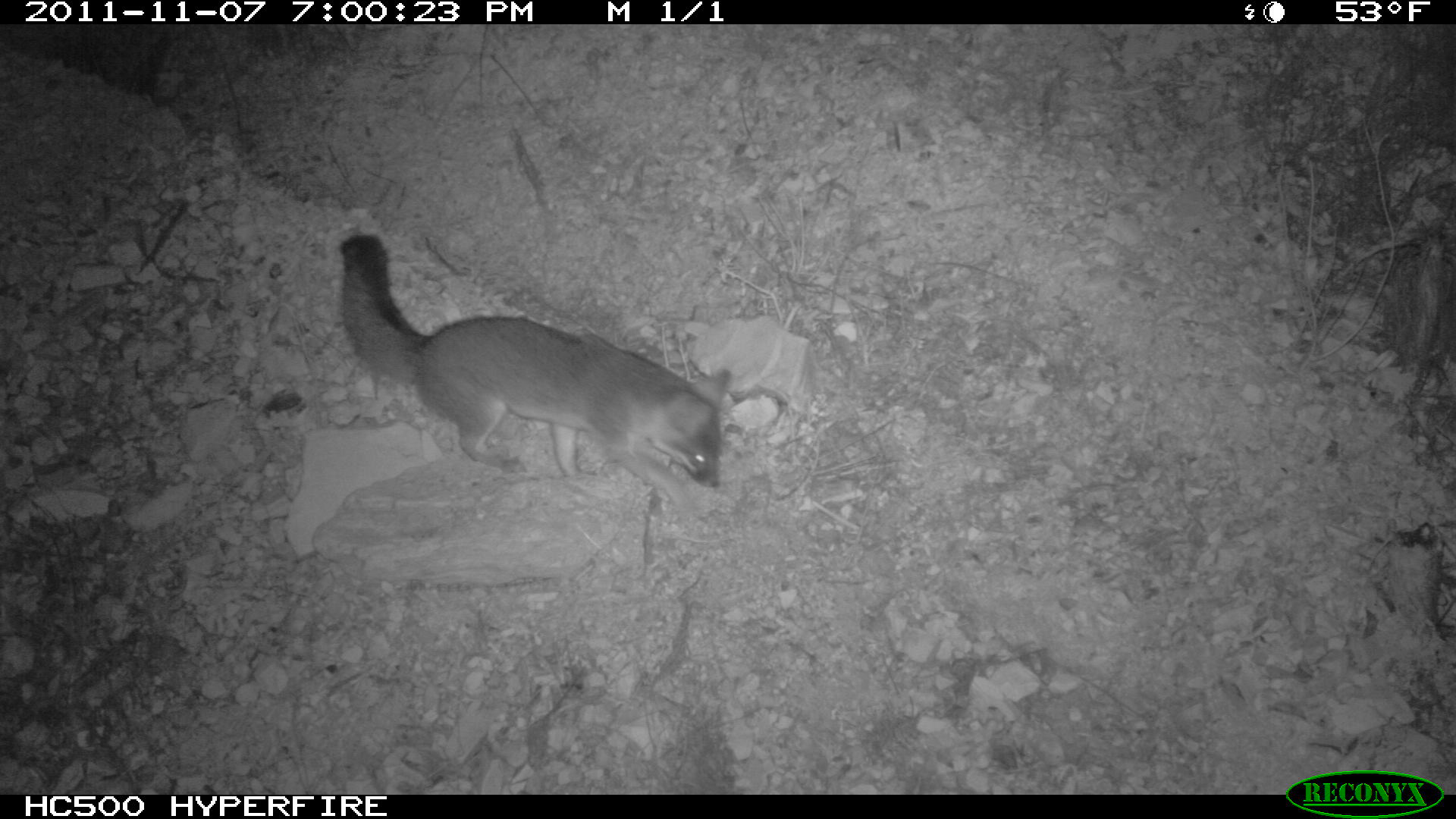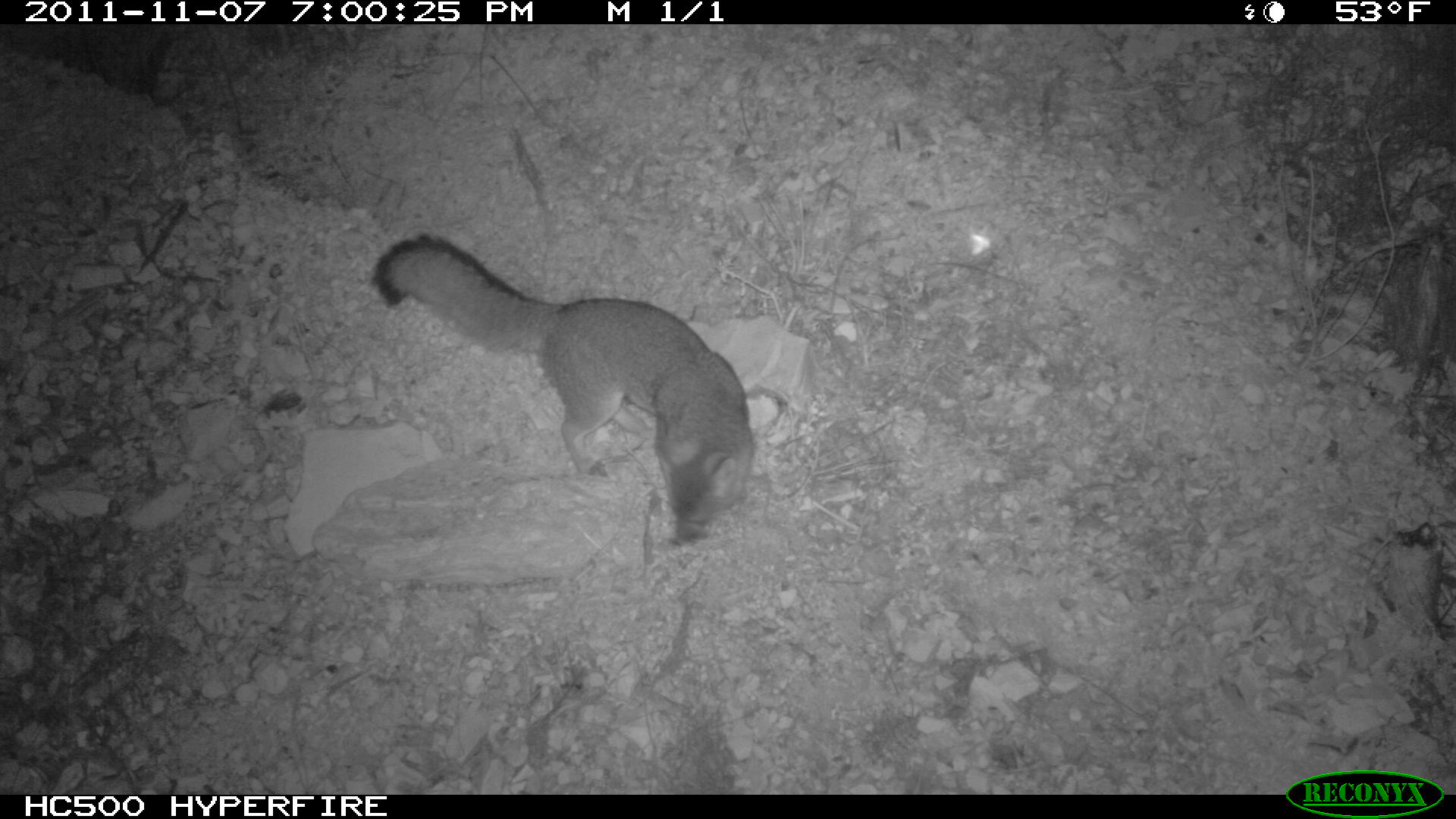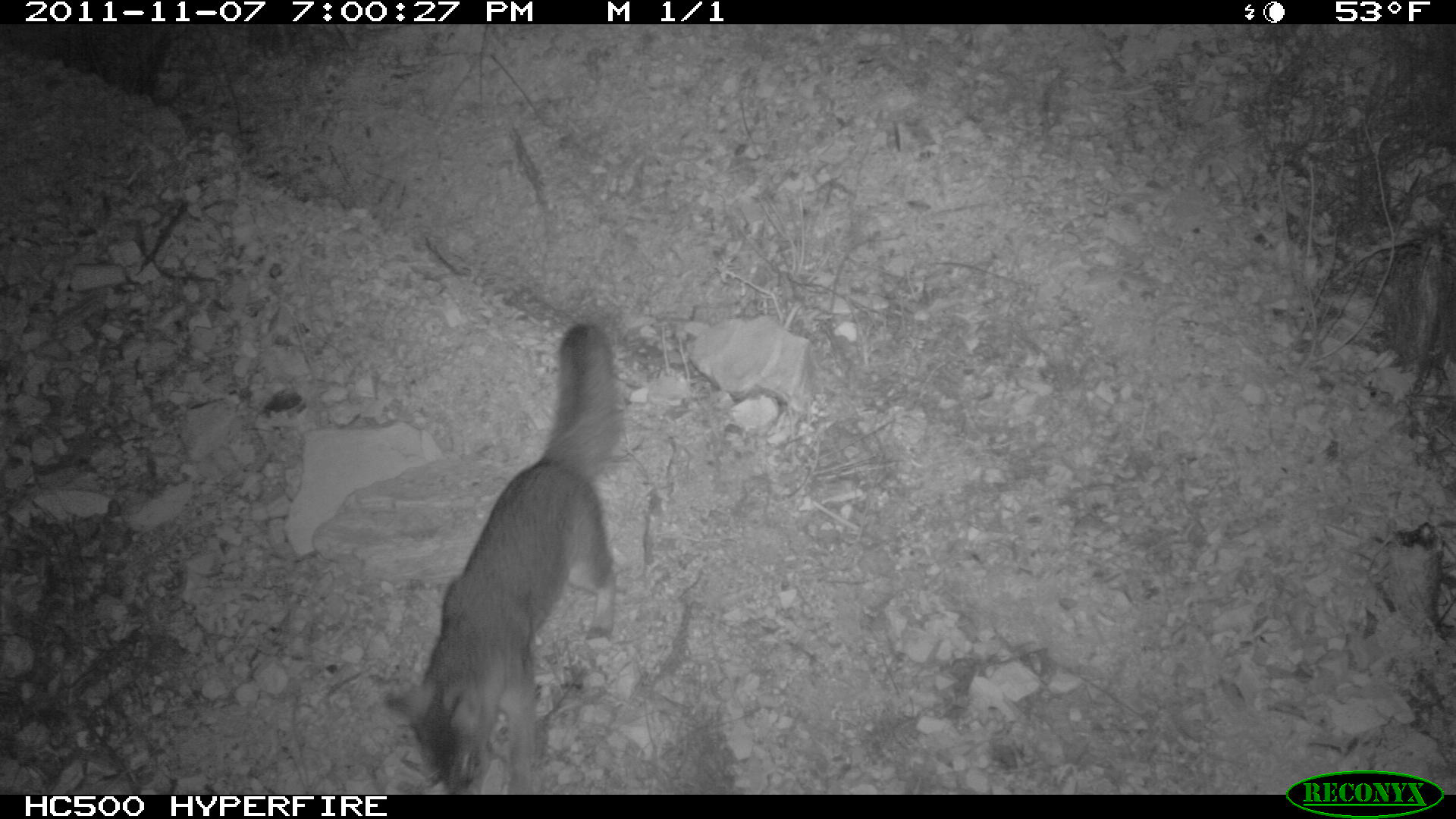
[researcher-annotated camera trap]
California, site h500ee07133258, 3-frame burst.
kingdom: Animalia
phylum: Chordata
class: Mammalia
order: Carnivora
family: Canidae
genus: Urocyon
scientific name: Urocyon littoralis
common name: island fox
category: fox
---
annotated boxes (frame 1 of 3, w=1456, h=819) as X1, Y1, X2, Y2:
fox: 338, 233, 731, 518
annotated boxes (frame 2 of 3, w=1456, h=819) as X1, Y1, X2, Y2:
fox: 372, 234, 754, 544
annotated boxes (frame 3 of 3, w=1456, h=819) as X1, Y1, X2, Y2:
fox: 386, 323, 619, 793